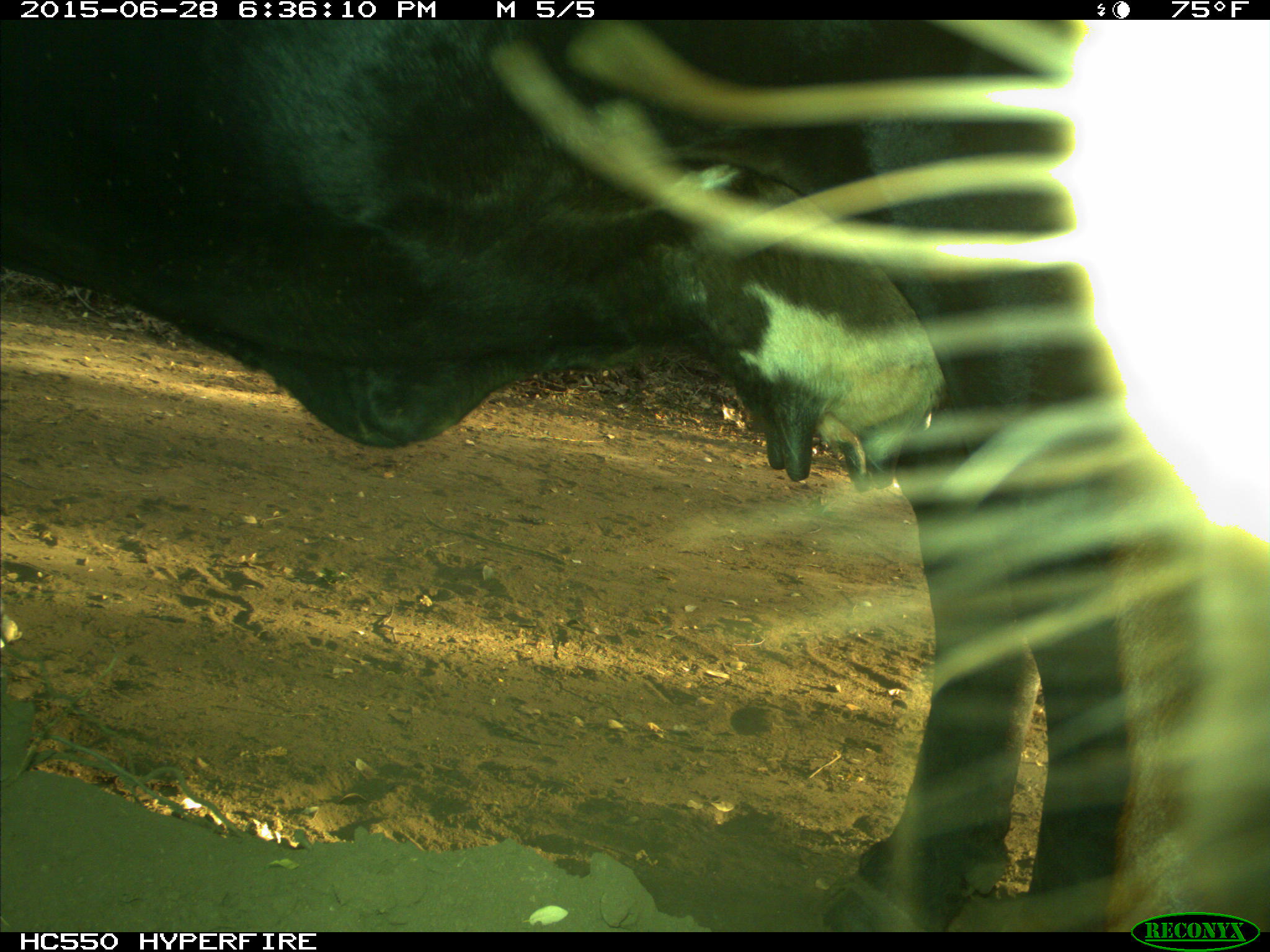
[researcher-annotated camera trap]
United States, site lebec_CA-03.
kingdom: Animalia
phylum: Chordata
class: Mammalia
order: Artiodactyla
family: Bovidae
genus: Bos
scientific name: Bos taurus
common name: domestic cow